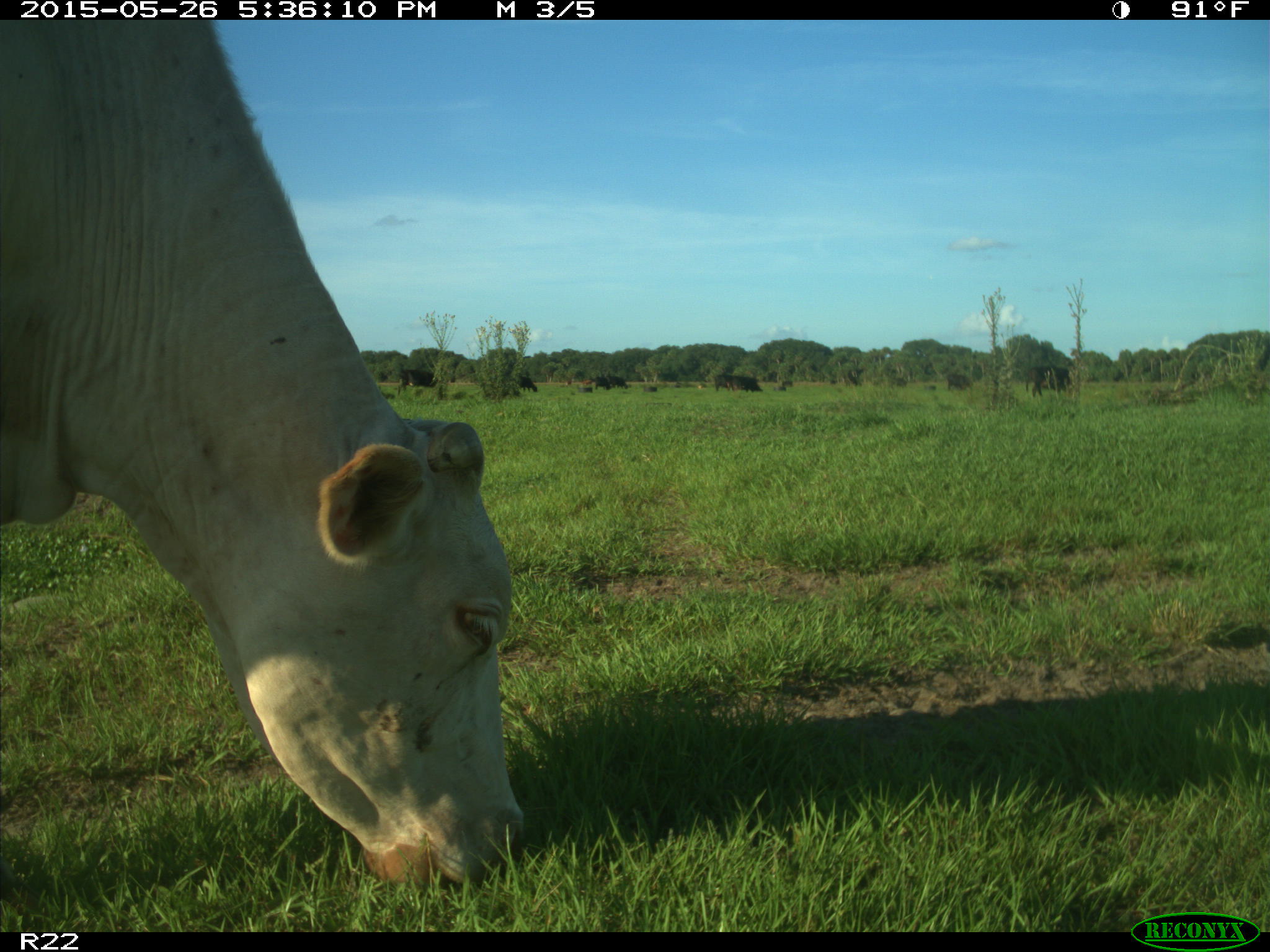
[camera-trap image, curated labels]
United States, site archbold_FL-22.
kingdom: Animalia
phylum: Chordata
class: Mammalia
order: Artiodactyla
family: Bovidae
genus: Bos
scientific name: Bos taurus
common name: domestic cow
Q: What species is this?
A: Bos taurus (domestic cow).